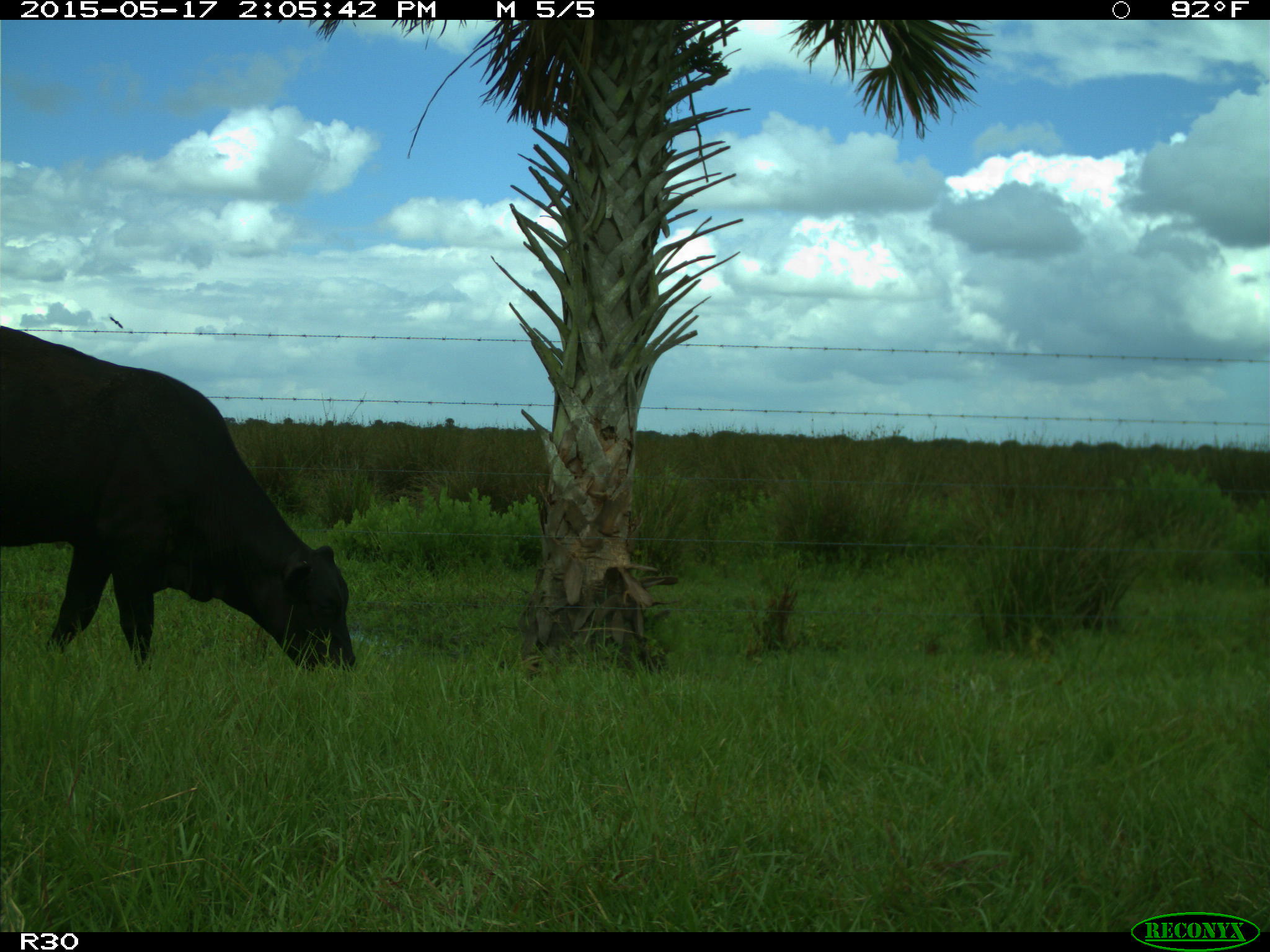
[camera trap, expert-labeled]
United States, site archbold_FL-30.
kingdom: Animalia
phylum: Chordata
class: Mammalia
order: Artiodactyla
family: Bovidae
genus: Bos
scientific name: Bos taurus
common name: domestic cow